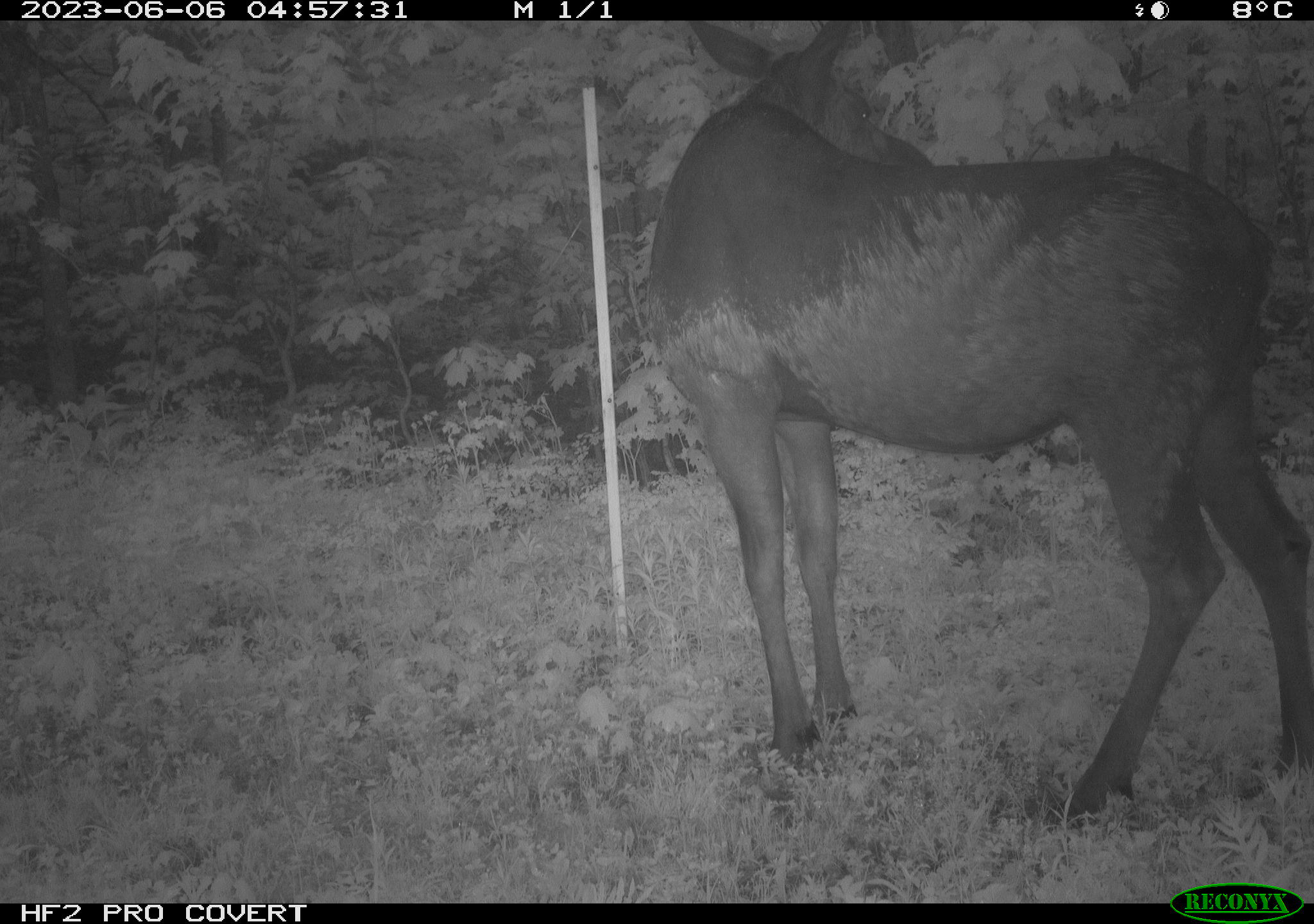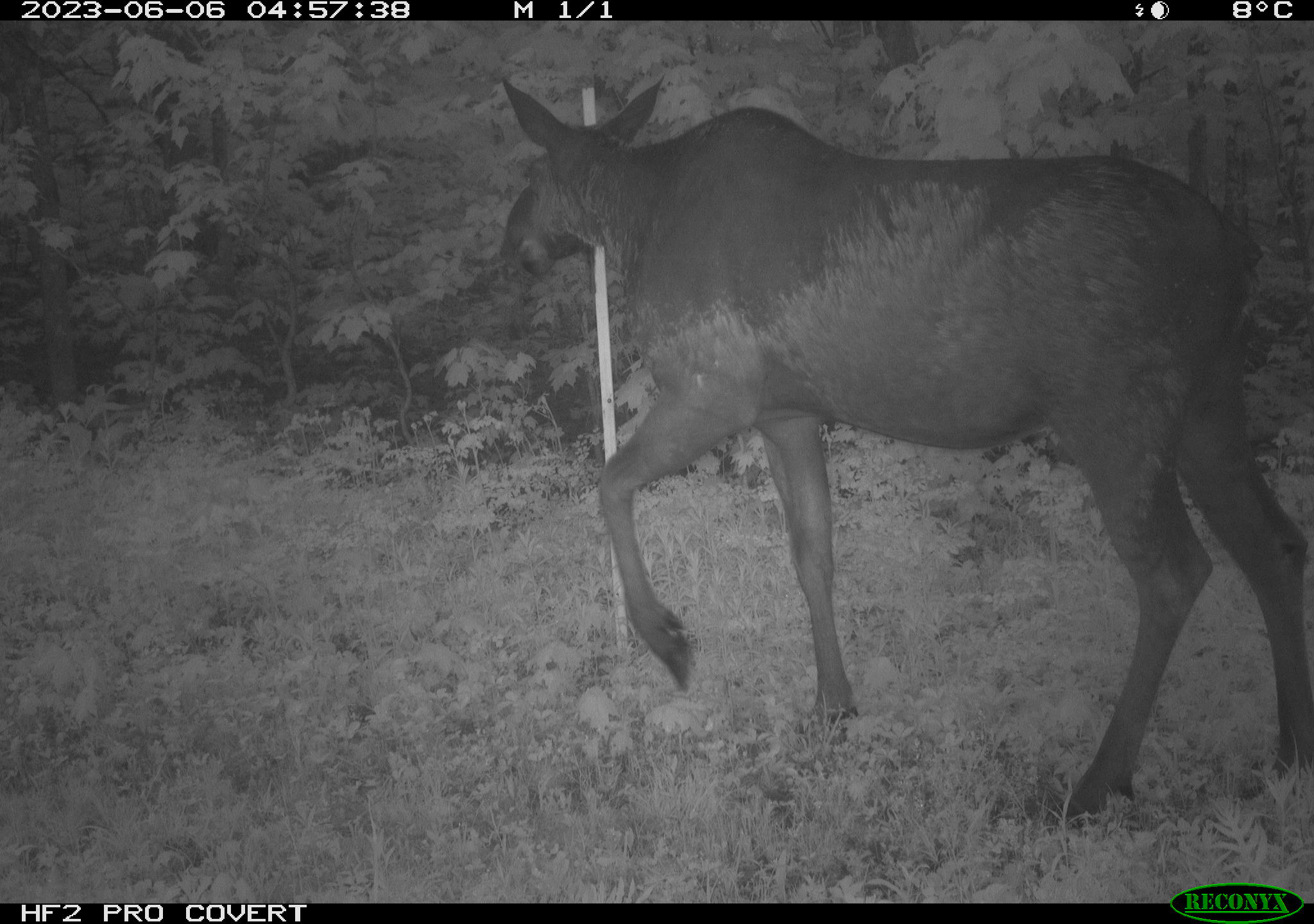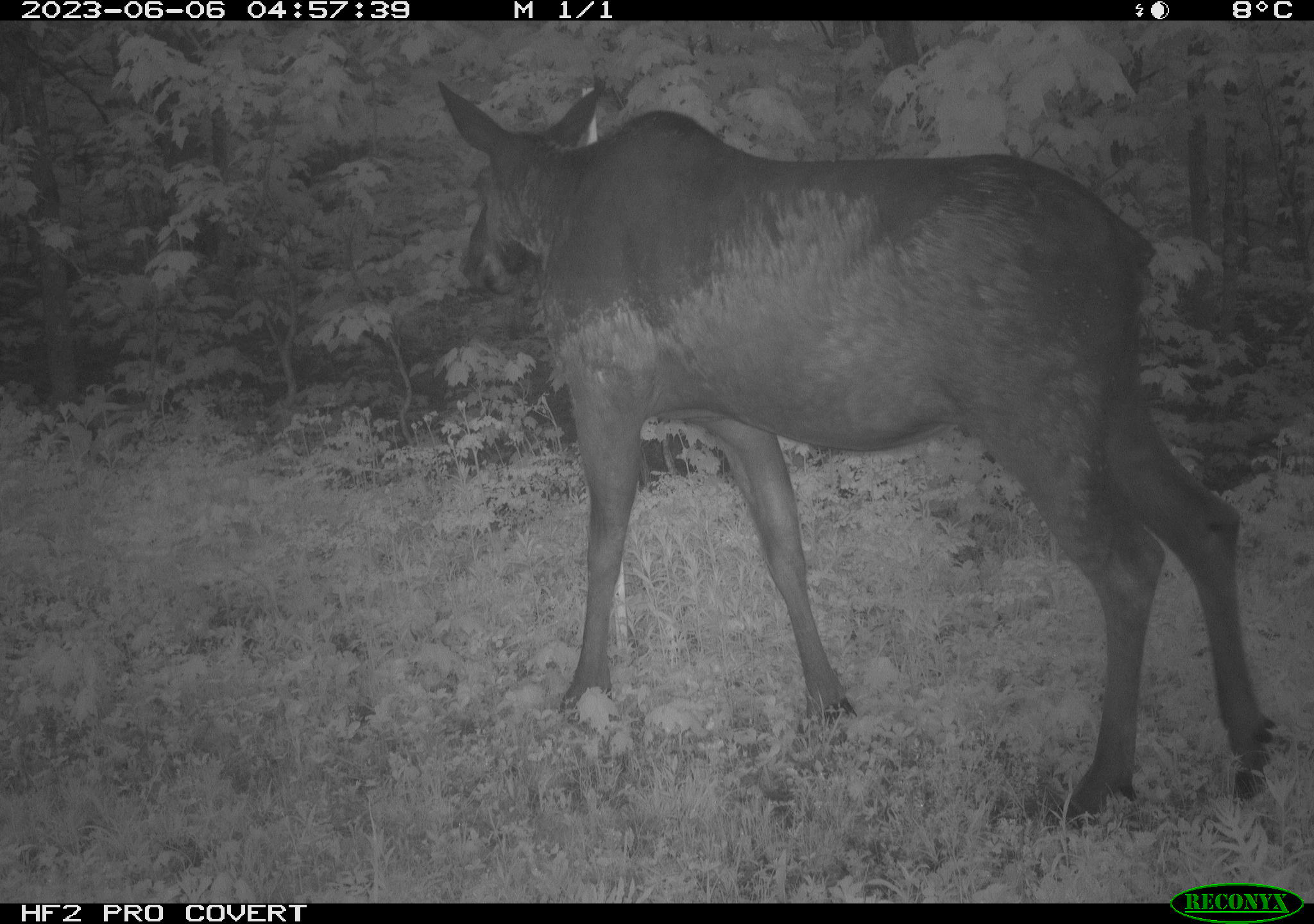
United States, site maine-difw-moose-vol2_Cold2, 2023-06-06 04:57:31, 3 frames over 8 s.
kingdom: Animalia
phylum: Chordata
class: Mammalia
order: Artiodactyla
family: Cervidae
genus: Alces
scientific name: Alces alces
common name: moose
Moose (Alces alces).